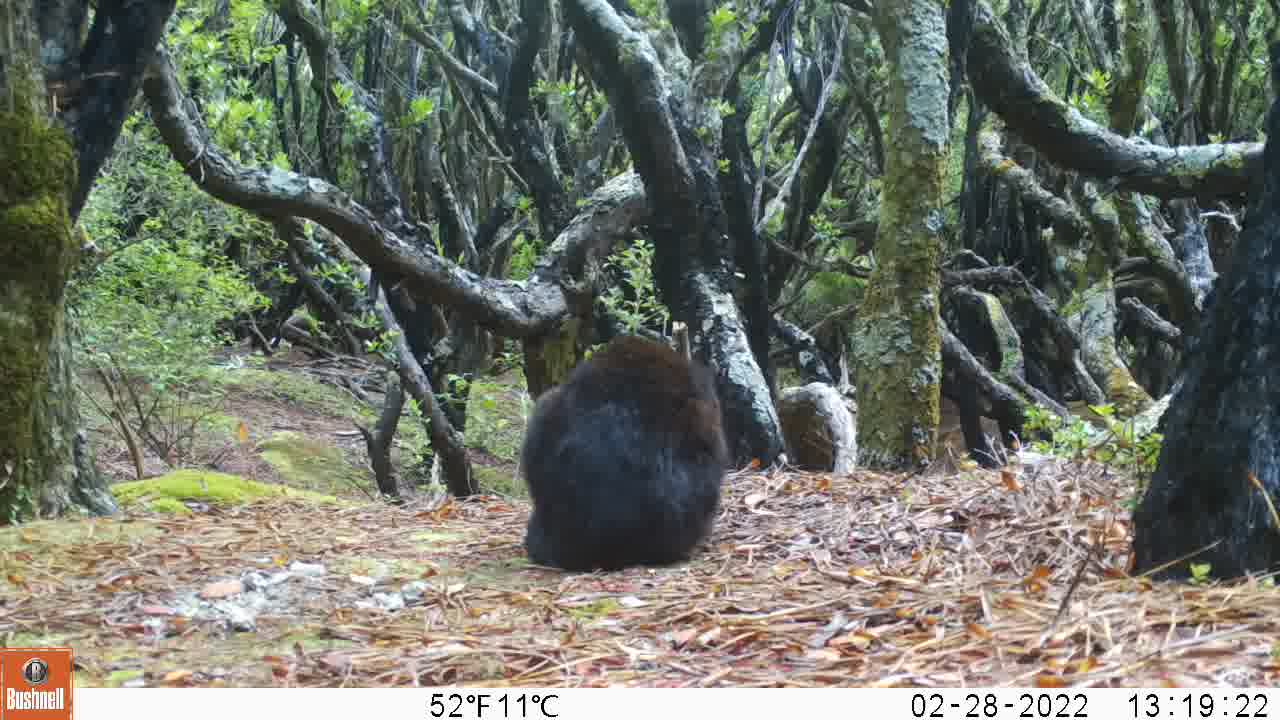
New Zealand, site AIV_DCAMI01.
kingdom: Animalia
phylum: Chordata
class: Mammalia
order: Carnivora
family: Felidae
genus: Felis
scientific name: Felis catus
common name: domestic cat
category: cat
Cat (domestic cat) (Felis catus).